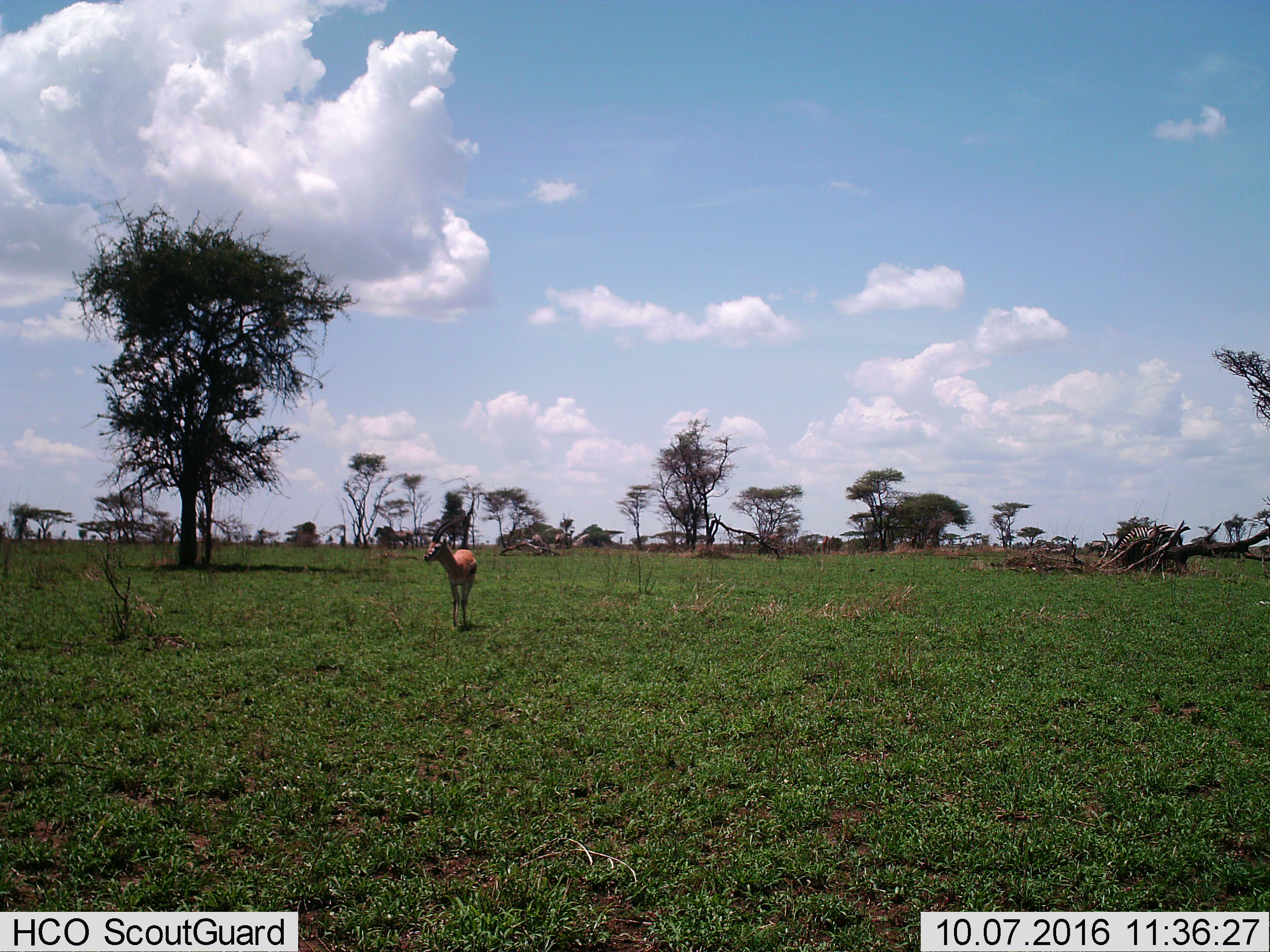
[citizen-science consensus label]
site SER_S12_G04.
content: unidentified animal